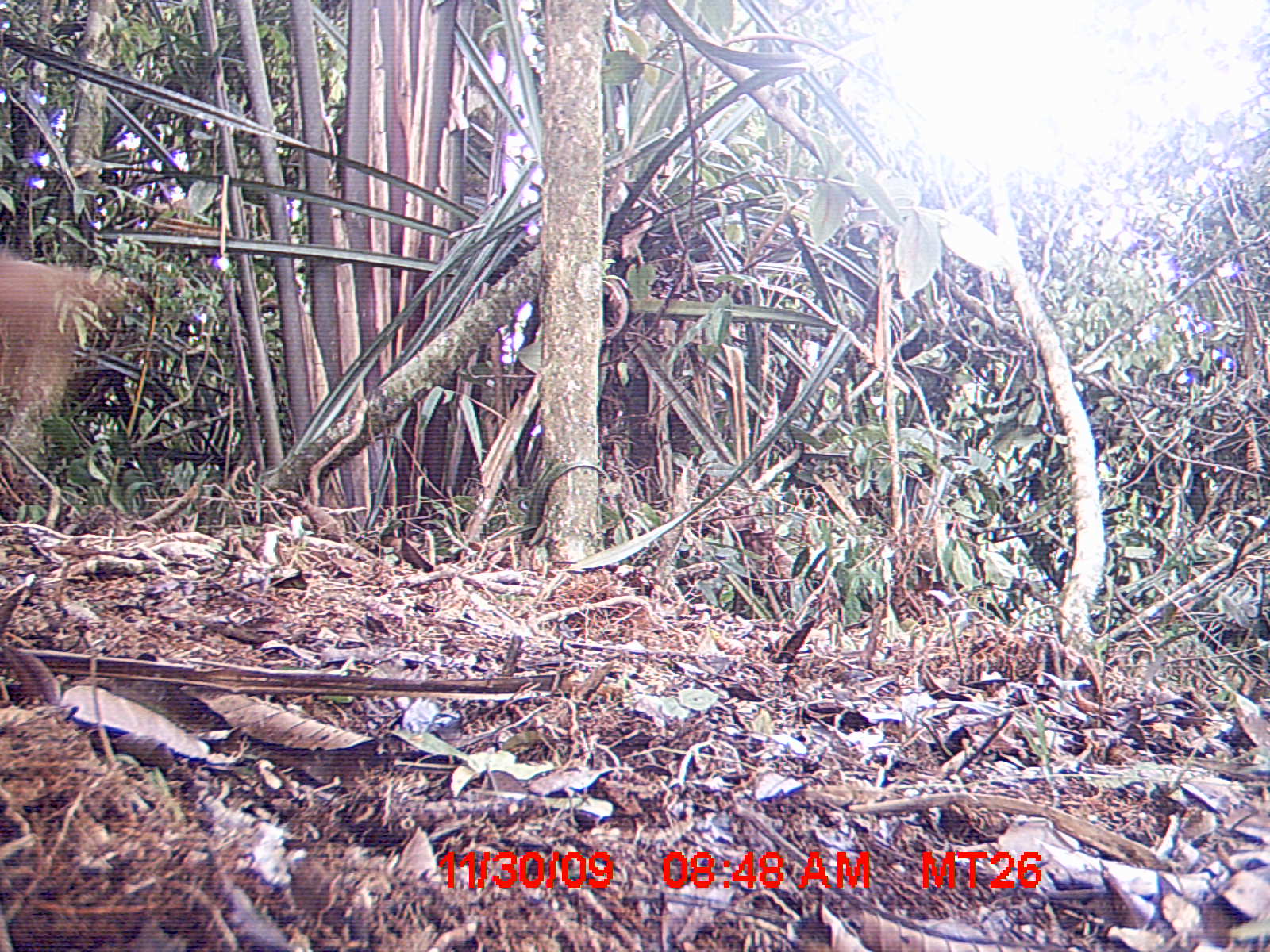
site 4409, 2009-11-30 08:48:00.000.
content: unidentified animal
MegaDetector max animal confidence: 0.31